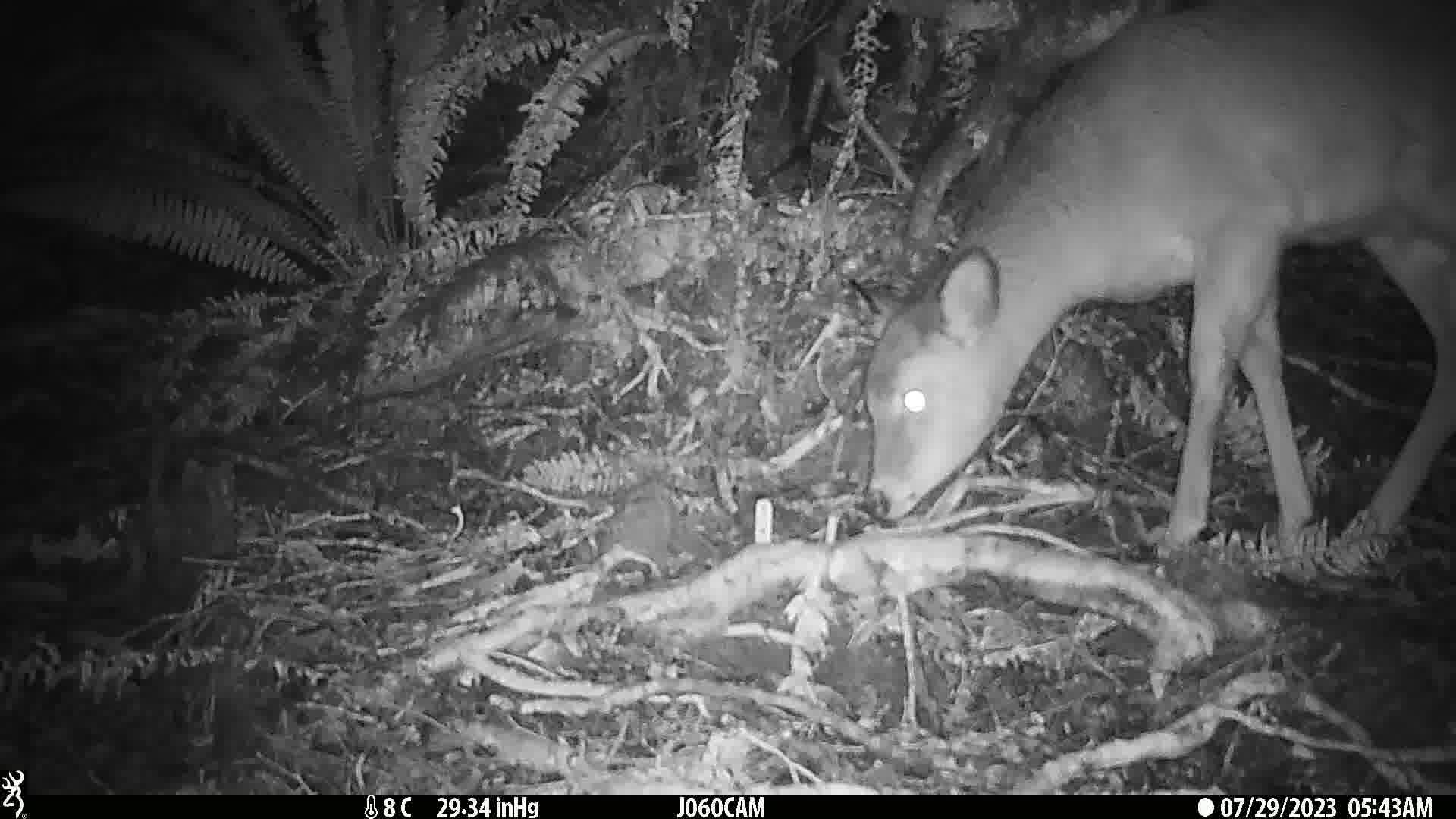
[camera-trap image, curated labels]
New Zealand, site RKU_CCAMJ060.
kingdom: Animalia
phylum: Chordata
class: Mammalia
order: Artiodactyla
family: Cervidae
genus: Odocoileus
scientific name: Odocoileus virginianus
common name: white-tailed deer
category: white tailed deer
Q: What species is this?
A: White tailed deer (white-tailed deer) (Odocoileus virginianus).